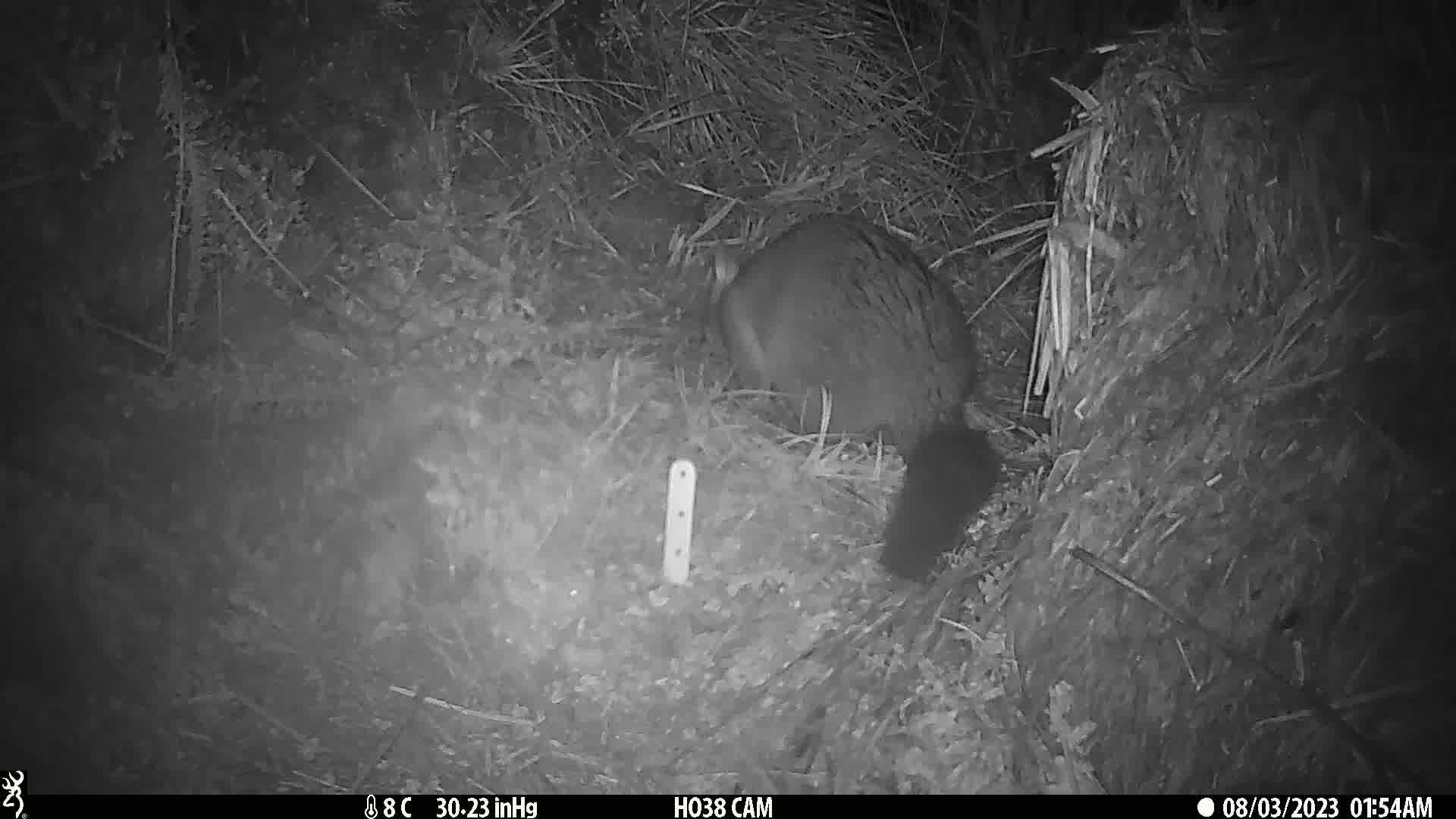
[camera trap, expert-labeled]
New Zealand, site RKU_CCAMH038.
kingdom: Animalia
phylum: Chordata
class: Mammalia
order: Diprotodontia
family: Phalangeridae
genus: Trichosurus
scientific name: Trichosurus vulpecula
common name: common brushtail possum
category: possum